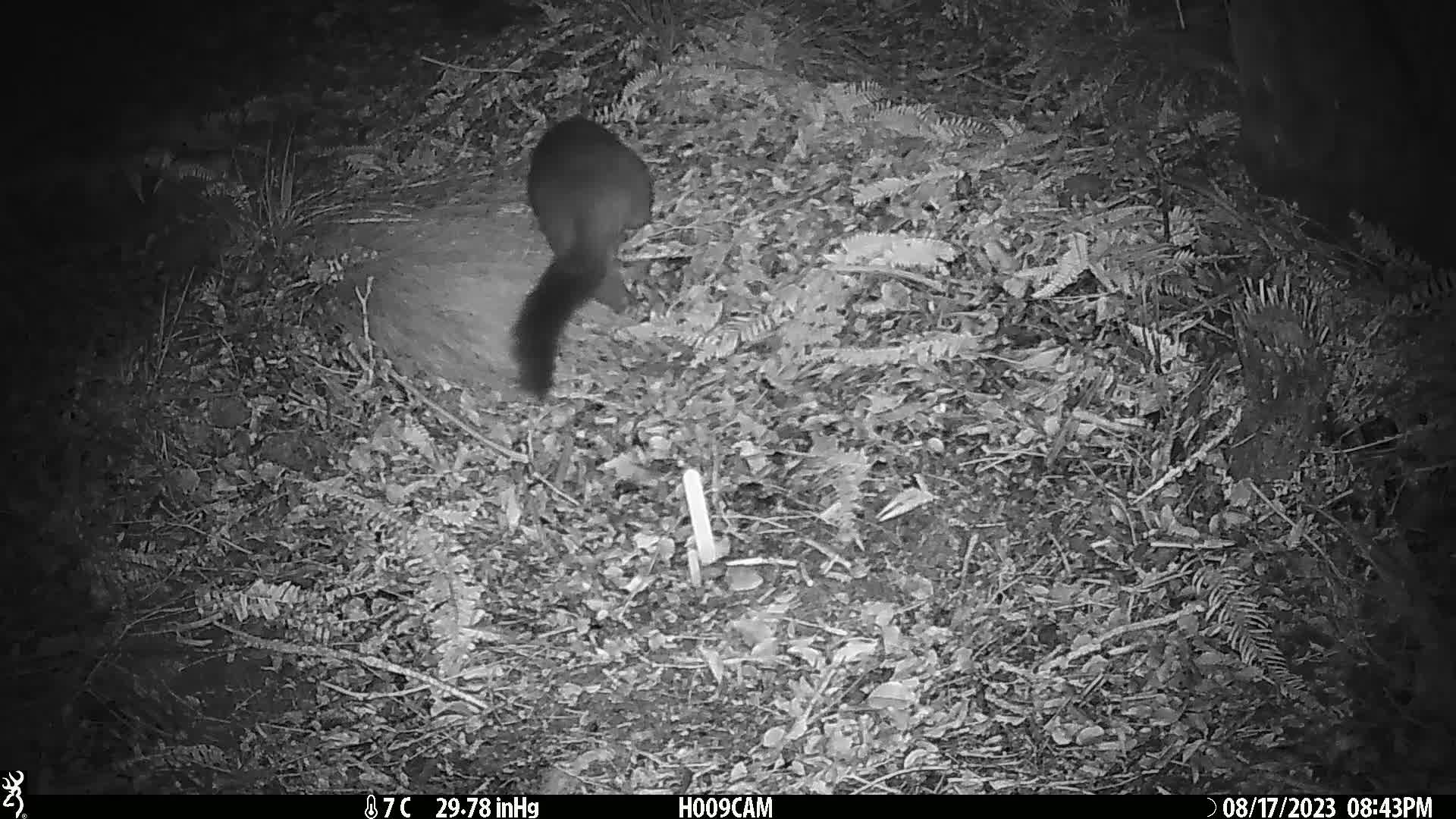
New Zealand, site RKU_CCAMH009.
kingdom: Animalia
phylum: Chordata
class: Mammalia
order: Diprotodontia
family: Phalangeridae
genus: Trichosurus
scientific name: Trichosurus vulpecula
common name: common brushtail possum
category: possum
Possum (common brushtail possum) (Trichosurus vulpecula).